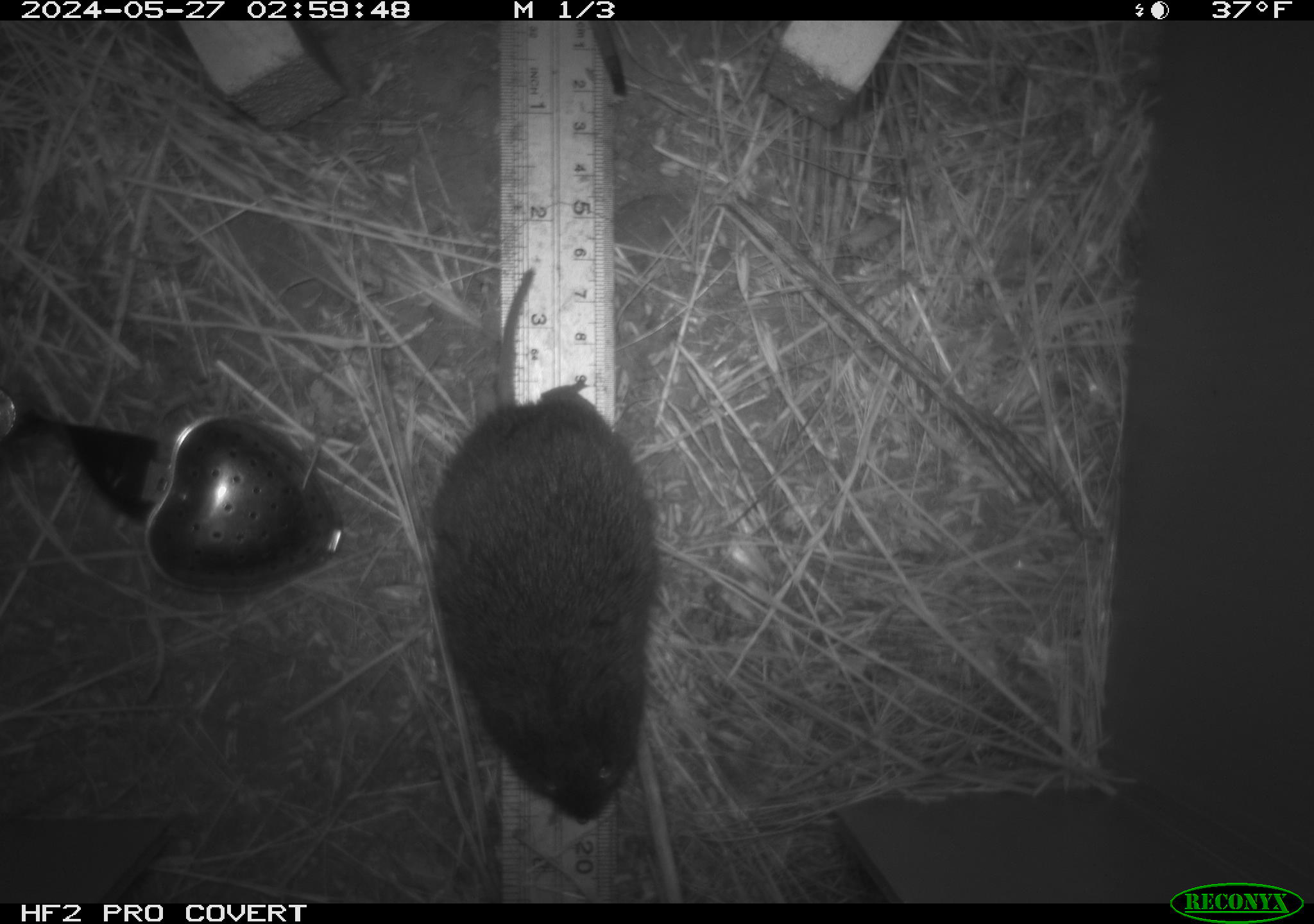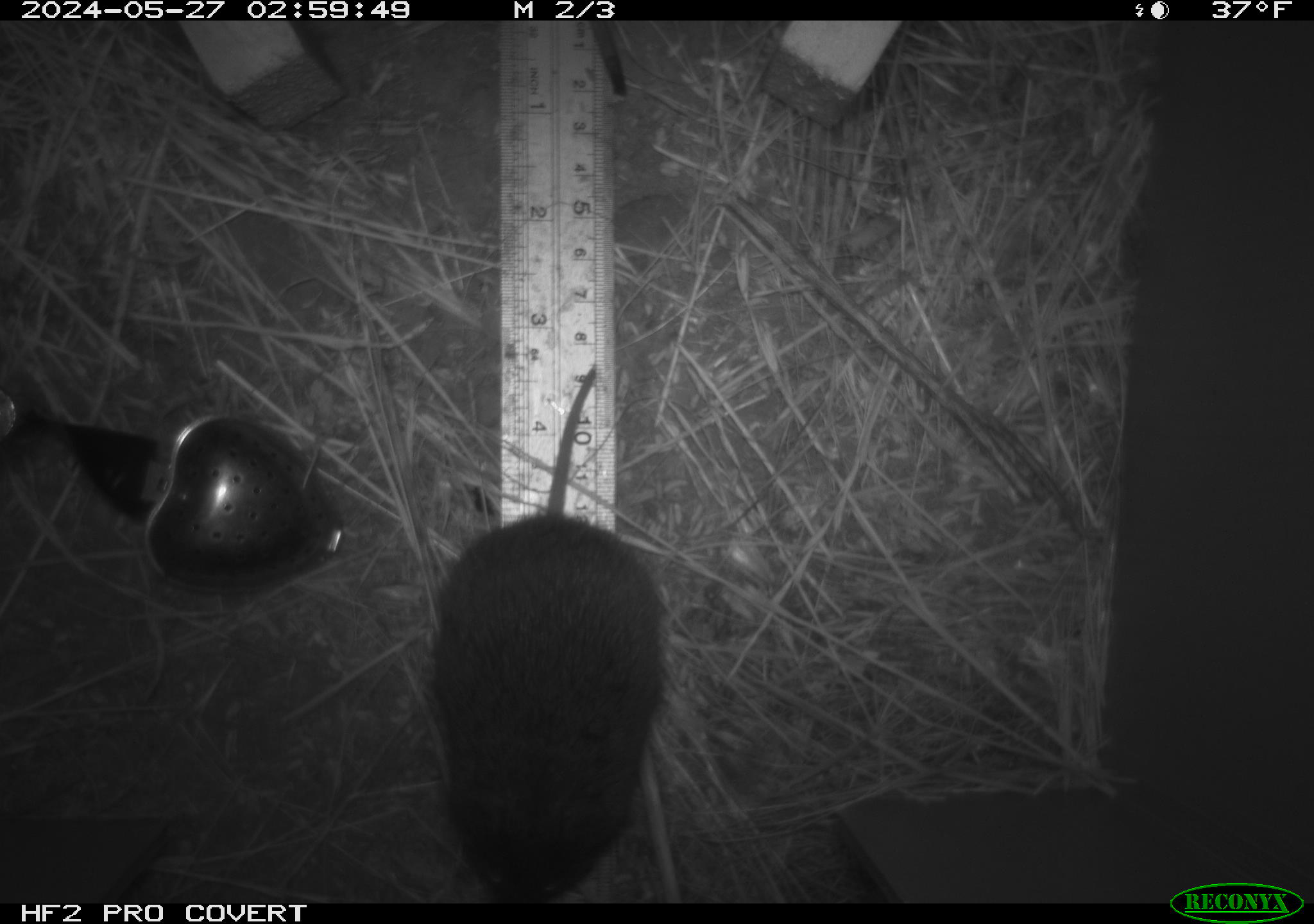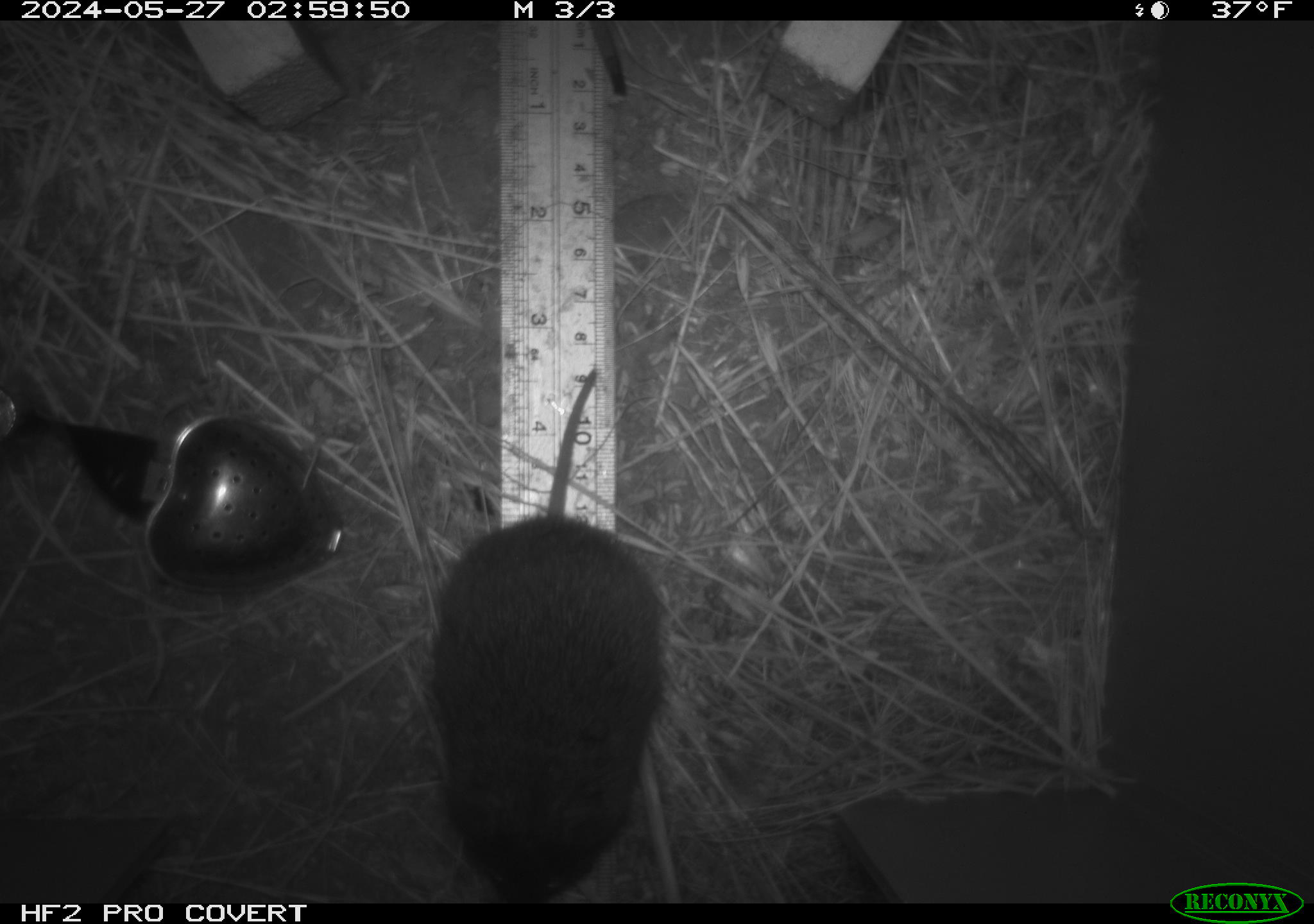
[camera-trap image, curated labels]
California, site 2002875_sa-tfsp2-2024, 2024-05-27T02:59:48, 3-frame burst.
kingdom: Animalia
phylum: Chordata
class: Mammalia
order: Rodentia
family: Cricetidae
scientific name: Arvicolinae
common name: voles, lemmings, and muskrats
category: arvicolinae subfamily